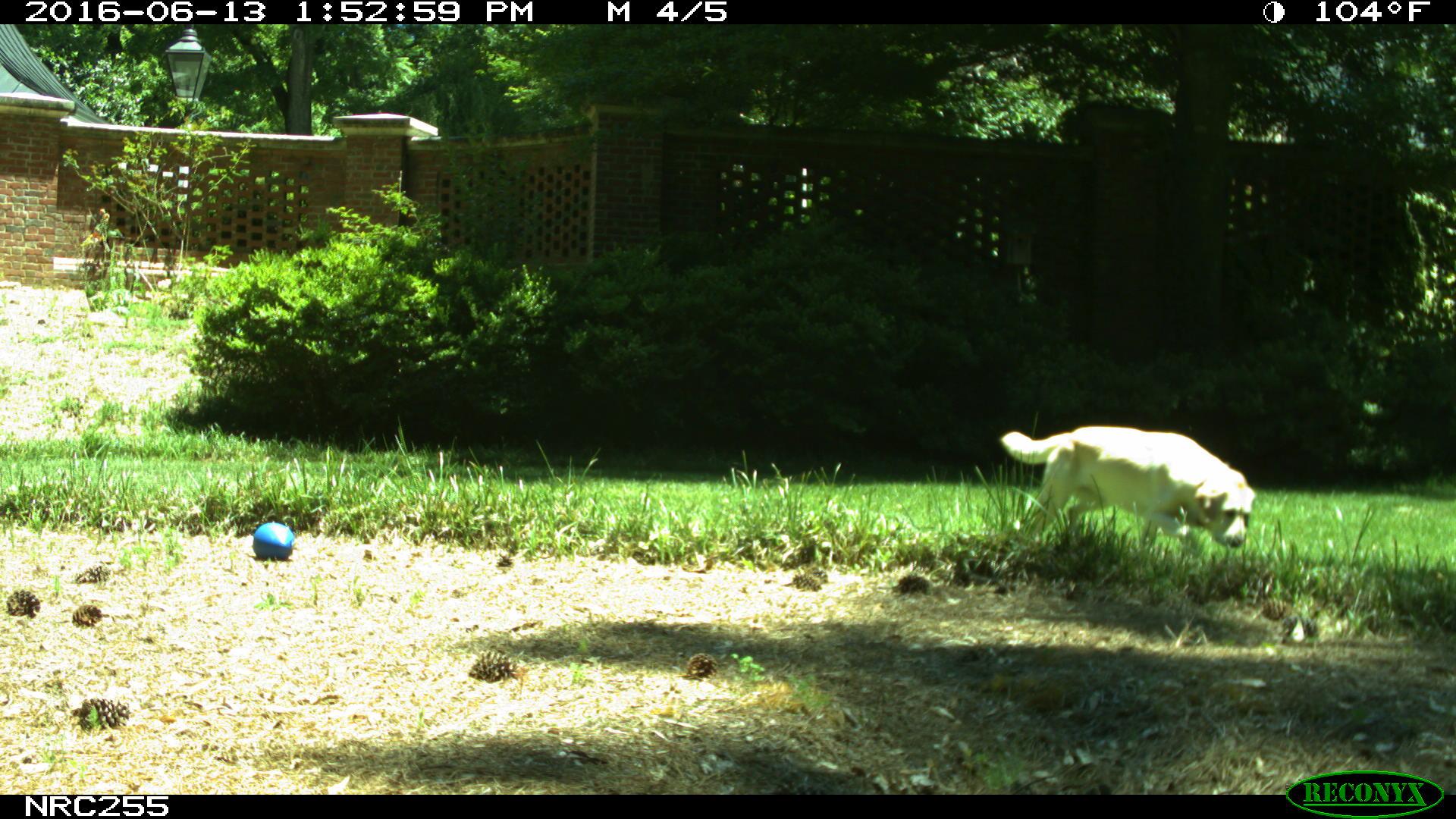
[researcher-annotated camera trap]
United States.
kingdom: Animalia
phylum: Chordata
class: Mammalia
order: Carnivora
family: Canidae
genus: Canis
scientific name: Canis familiaris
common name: domestic dog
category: Dog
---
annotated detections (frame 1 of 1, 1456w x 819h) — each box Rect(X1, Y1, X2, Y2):
Dog: Rect(974, 396, 1270, 571)